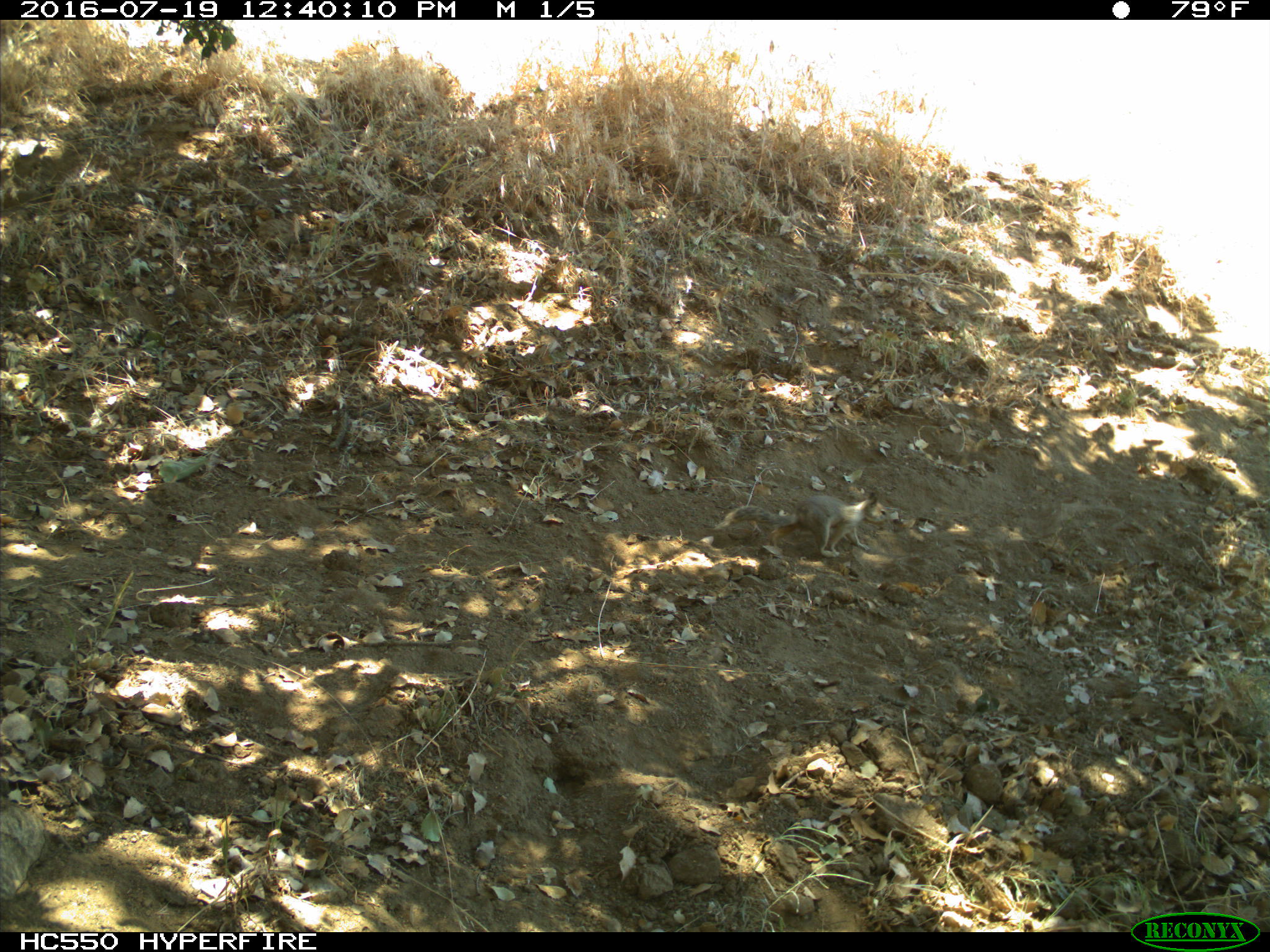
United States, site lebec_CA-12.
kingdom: Animalia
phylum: Chordata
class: Mammalia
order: Rodentia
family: Sciuridae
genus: Otospermophilus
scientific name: Otospermophilus beecheyi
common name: california ground squirrel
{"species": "Otospermophilus beecheyi (california ground squirrel)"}